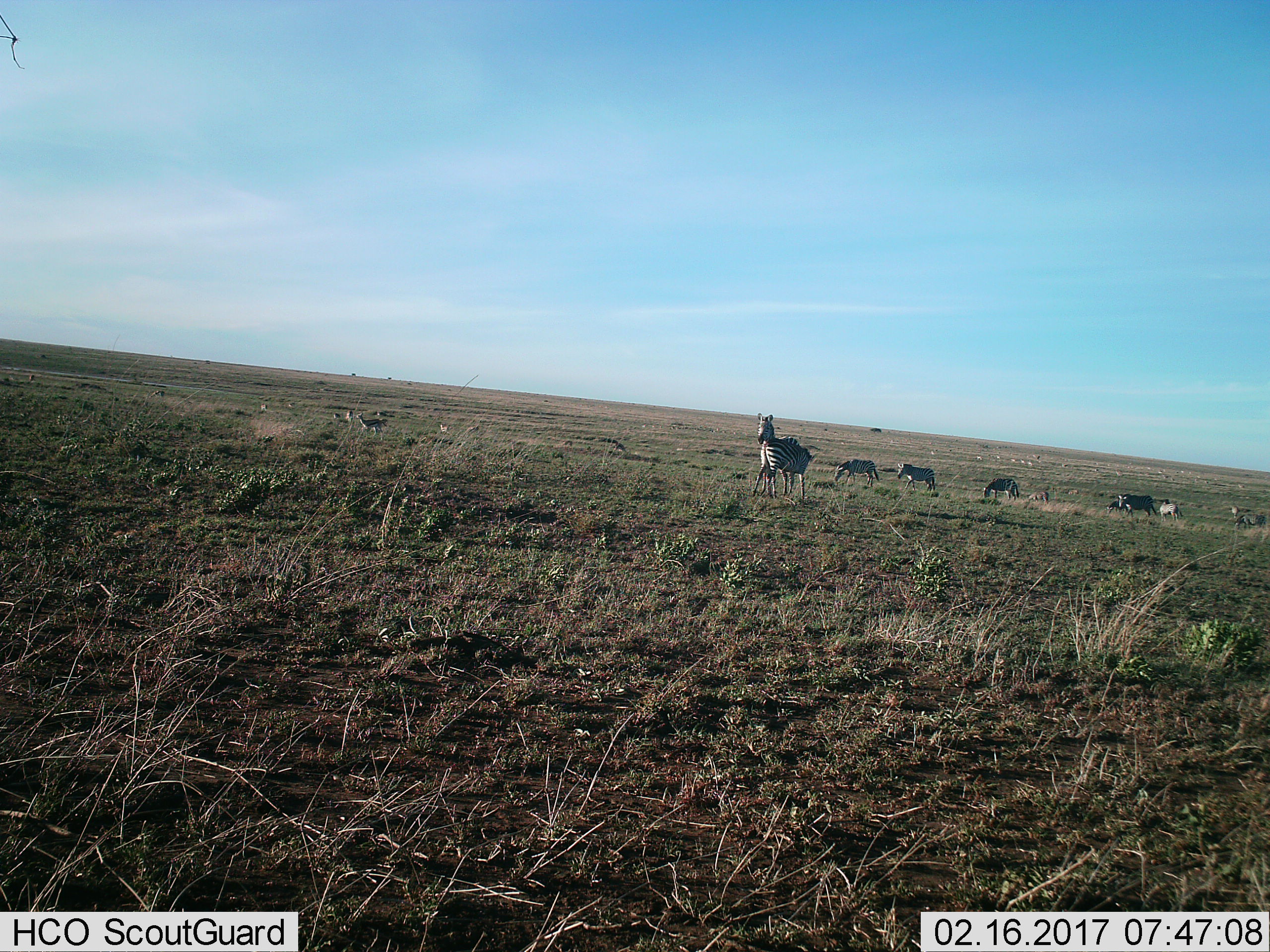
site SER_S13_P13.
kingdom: Animalia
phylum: Chordata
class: Mammalia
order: Perissodactyla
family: Equidae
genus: Equus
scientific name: Equus quagga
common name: plains zebra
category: zebraplains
Zebraplains (plains zebra) (Equus quagga), count 11-50. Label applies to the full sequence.